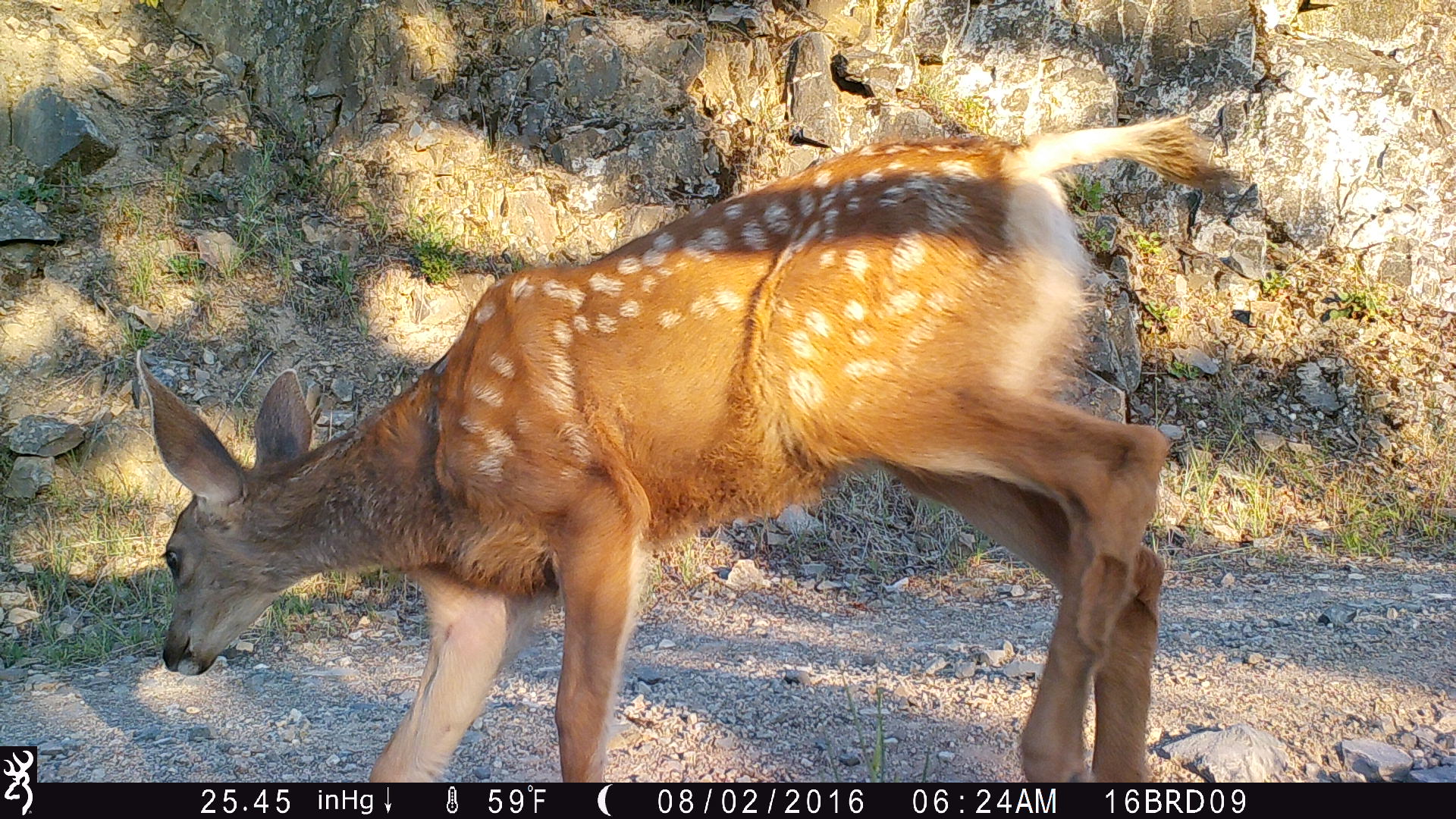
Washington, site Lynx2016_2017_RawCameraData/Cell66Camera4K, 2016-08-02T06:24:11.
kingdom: Animalia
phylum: Chordata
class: Mammalia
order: Artiodactyla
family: Cervidae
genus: Odocoileus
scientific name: Odocoileus hemionus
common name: mule deer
Odocoileus hemionus (mule deer). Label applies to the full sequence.